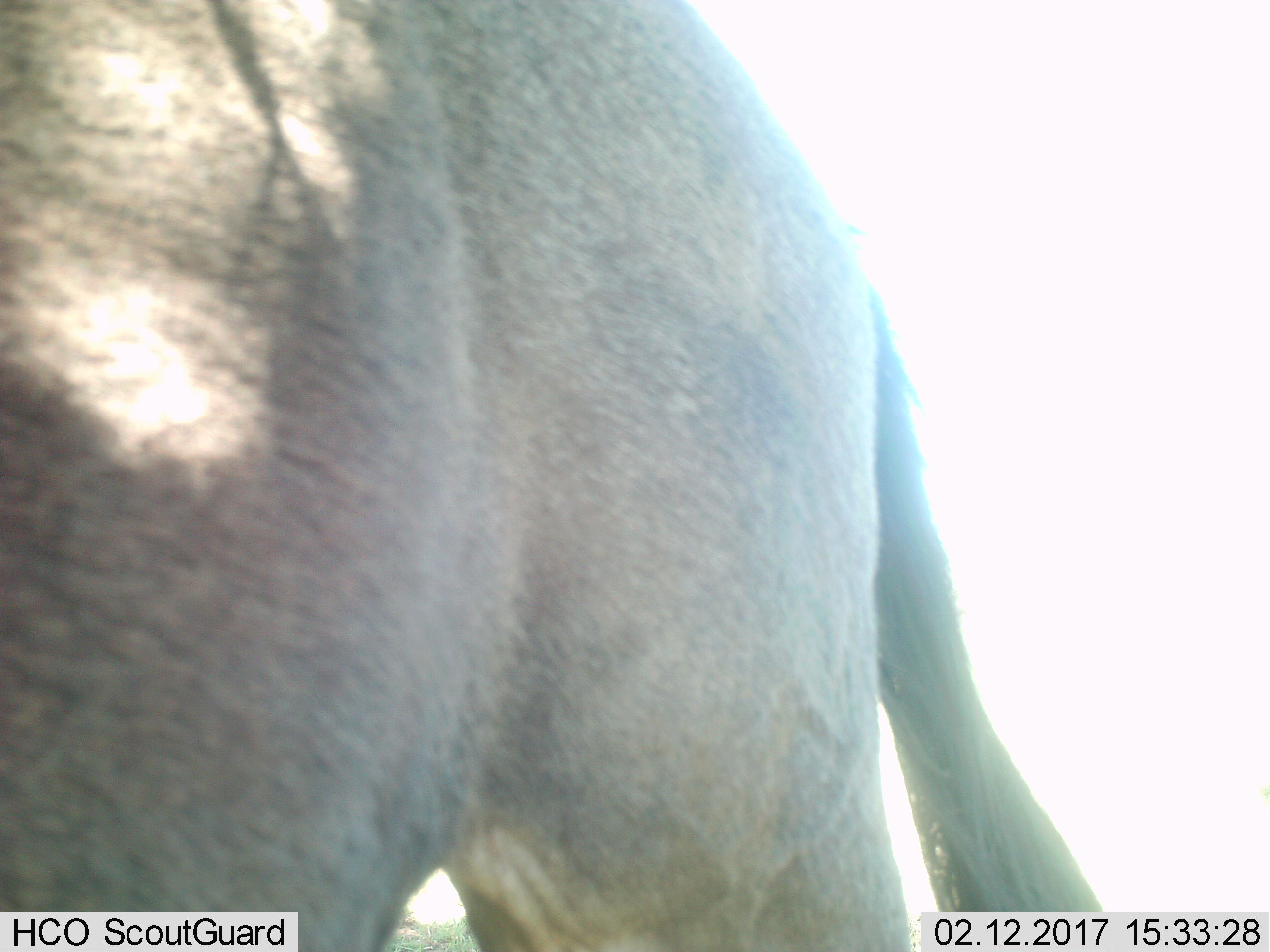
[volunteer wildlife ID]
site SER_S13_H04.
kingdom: Animalia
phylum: Chordata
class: Mammalia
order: Artiodactyla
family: Bovidae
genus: Connochaetes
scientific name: Connochaetes taurinus taurinus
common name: blue wildebeest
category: wildebeestblue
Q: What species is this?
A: Wildebeestblue (blue wildebeest) (Connochaetes taurinus taurinus).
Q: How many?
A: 1.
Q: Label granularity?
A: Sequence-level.